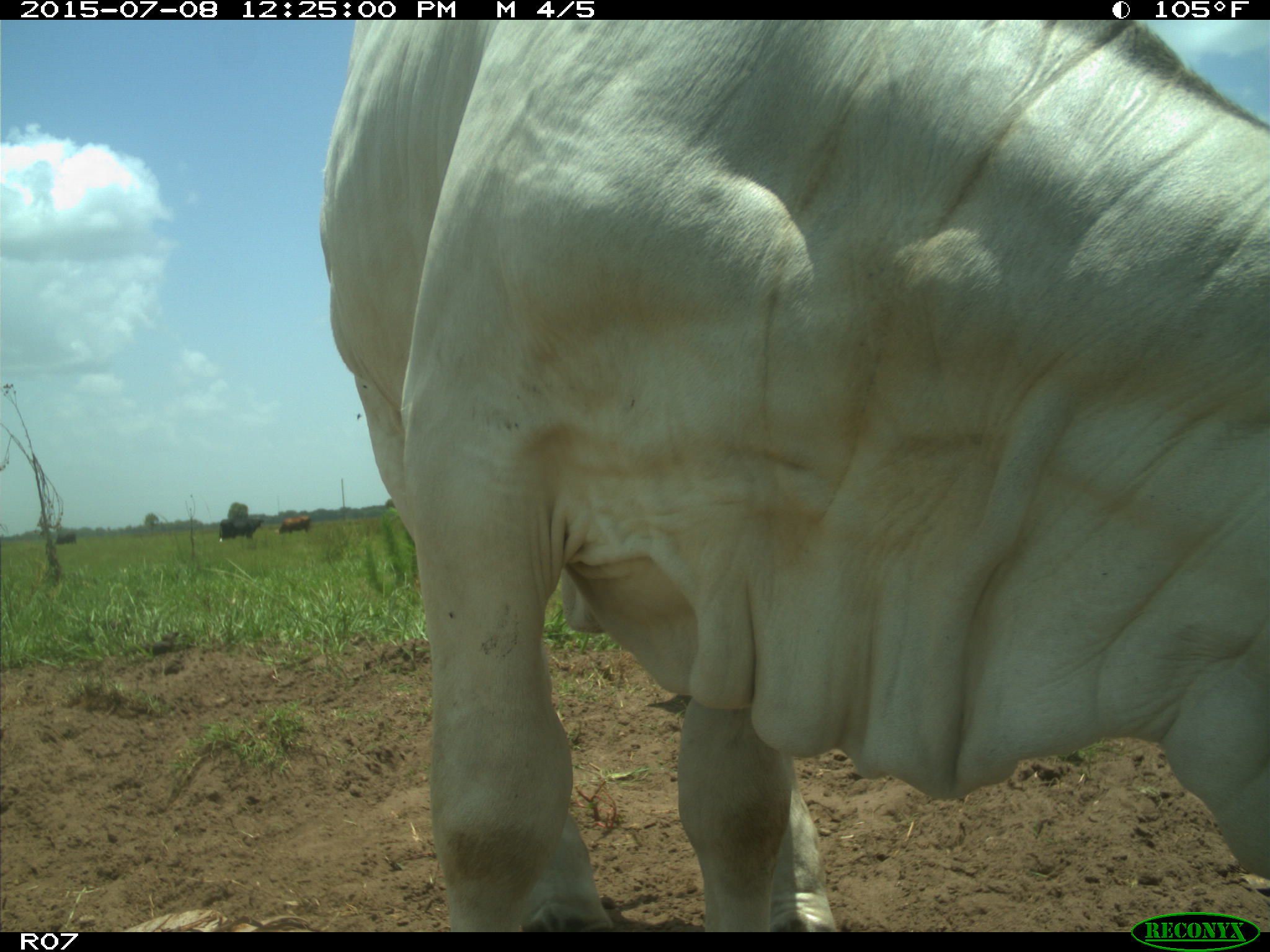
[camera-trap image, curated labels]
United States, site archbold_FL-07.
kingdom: Animalia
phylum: Chordata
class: Mammalia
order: Artiodactyla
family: Bovidae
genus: Bos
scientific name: Bos taurus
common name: domestic cow